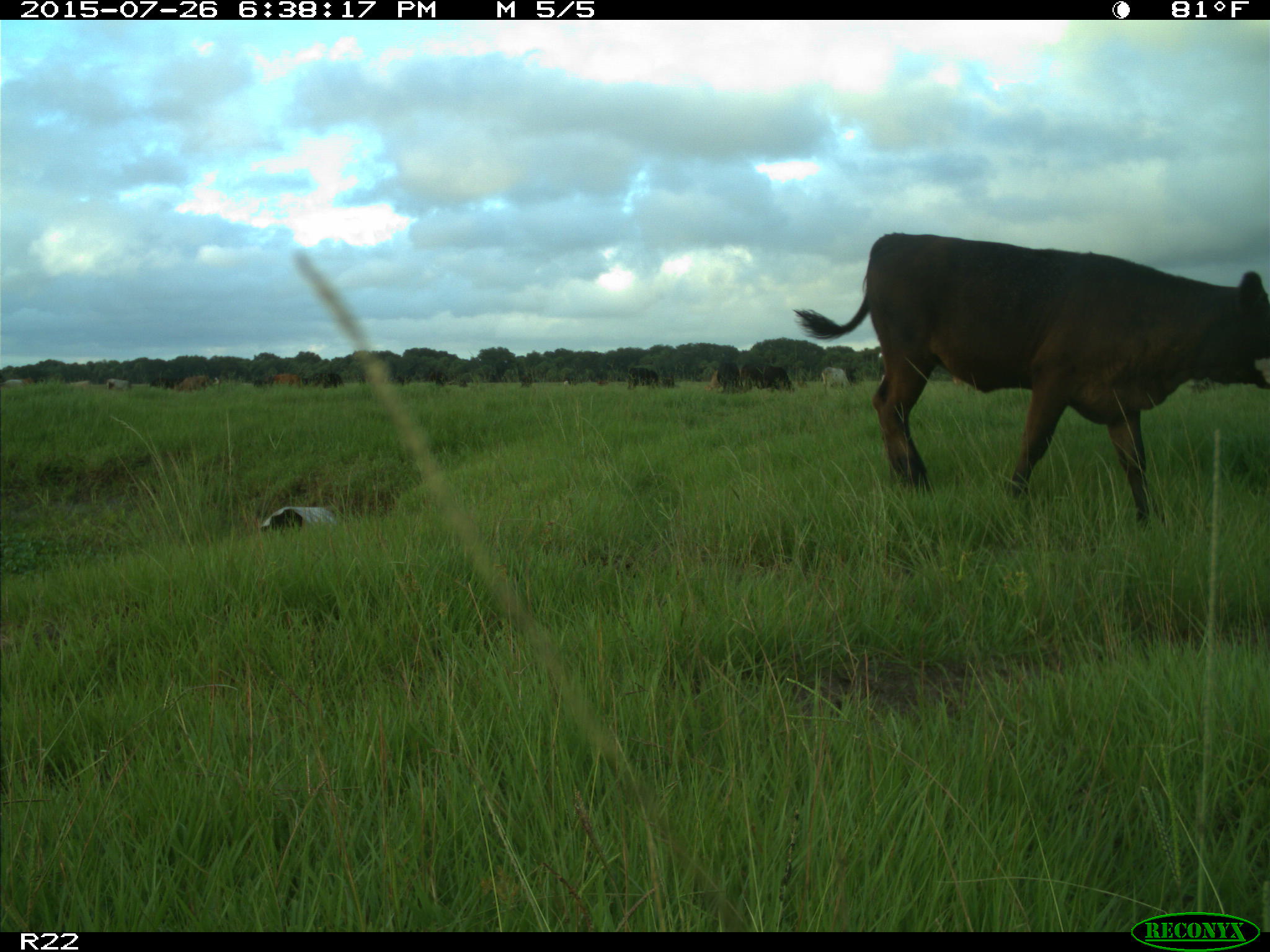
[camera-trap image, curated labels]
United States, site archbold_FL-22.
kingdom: Animalia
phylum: Chordata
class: Mammalia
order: Artiodactyla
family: Bovidae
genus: Bos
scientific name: Bos taurus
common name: domestic cow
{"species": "Bos taurus (domestic cow)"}